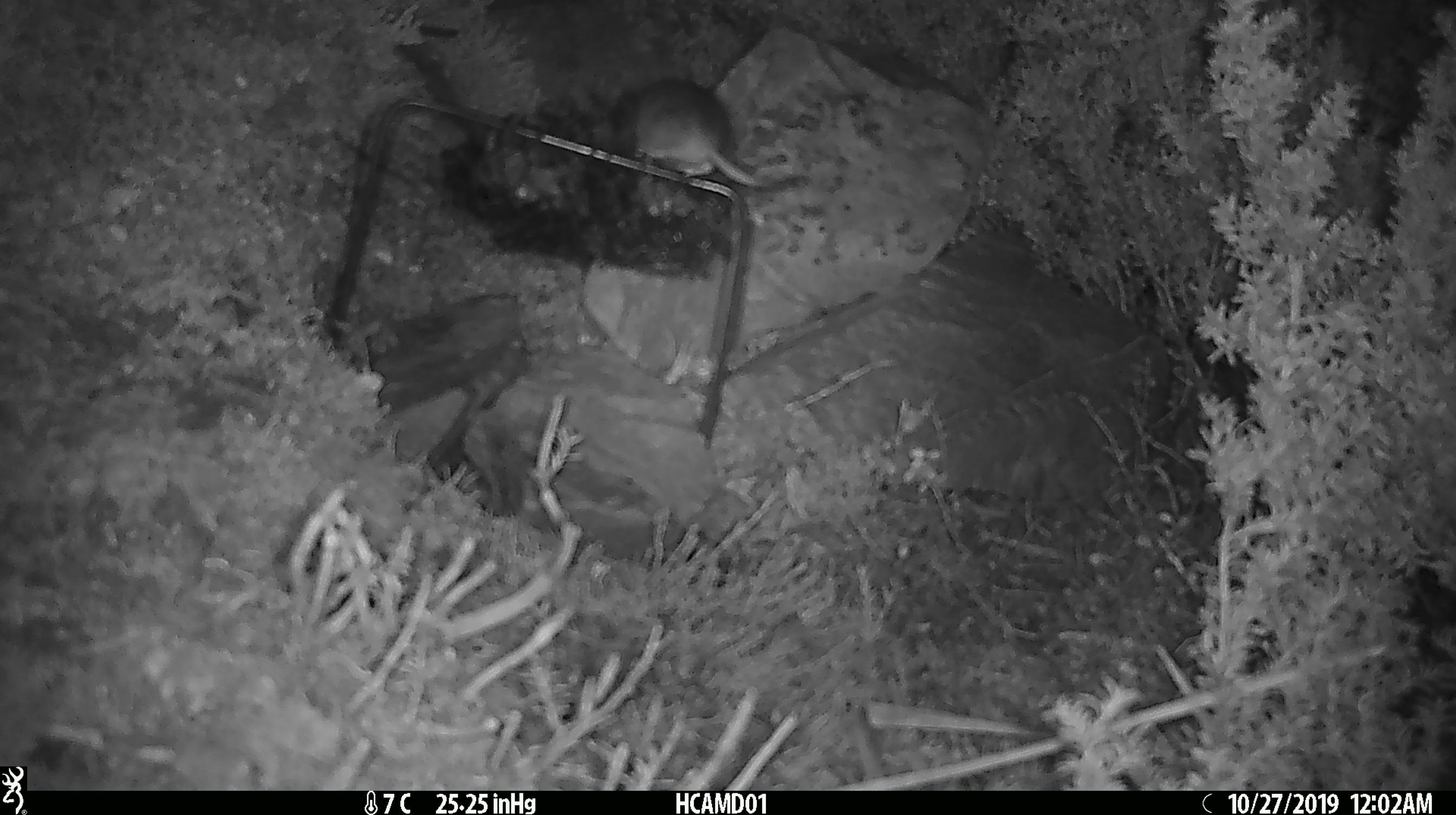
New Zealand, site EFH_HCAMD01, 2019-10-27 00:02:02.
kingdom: Animalia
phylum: Chordata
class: Mammalia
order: Rodentia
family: Muridae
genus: Mus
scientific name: Mus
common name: mouse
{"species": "mouse (Mus)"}